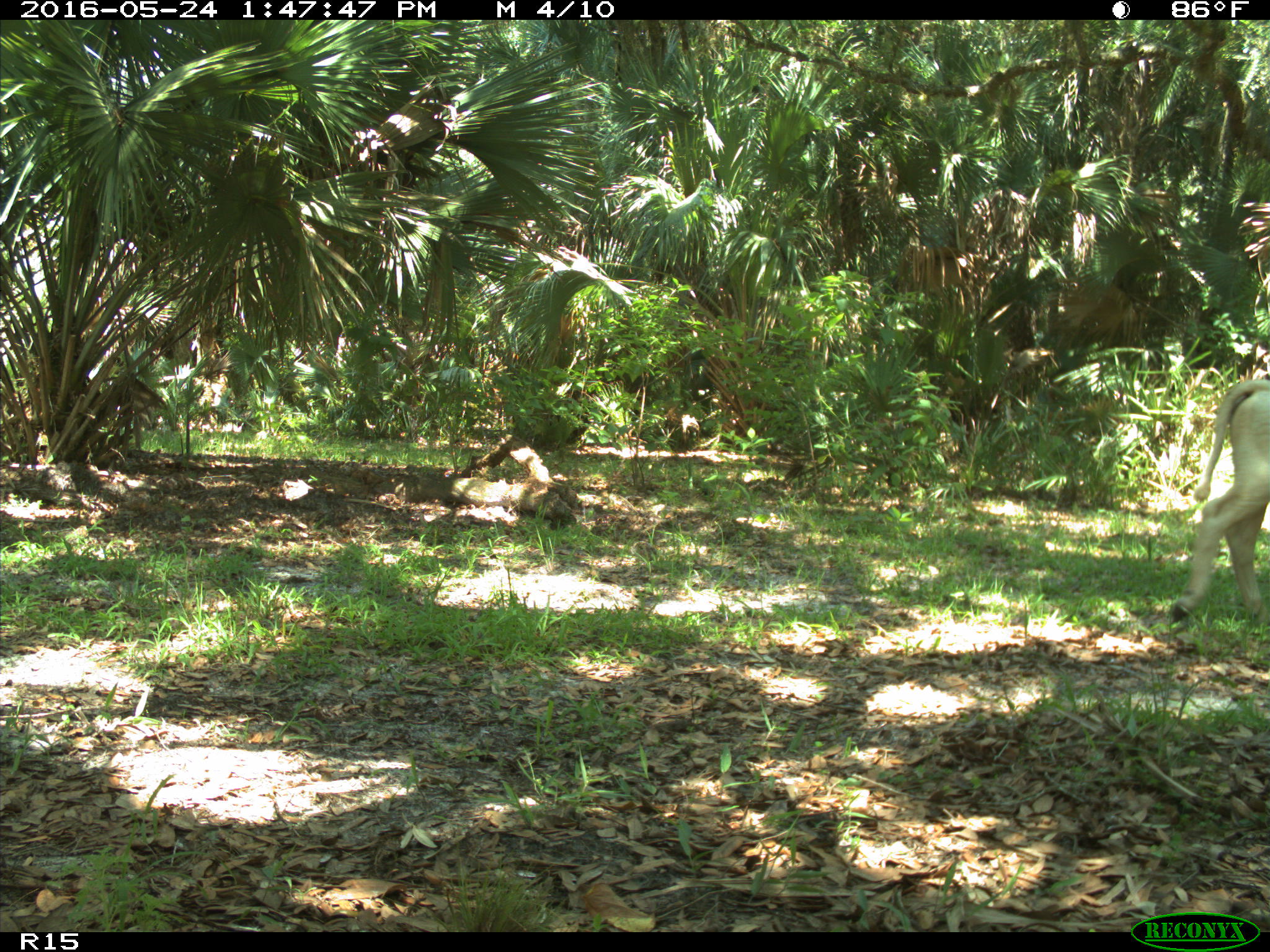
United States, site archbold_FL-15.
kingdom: Animalia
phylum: Chordata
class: Mammalia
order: Artiodactyla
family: Bovidae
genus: Bos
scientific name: Bos taurus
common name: domestic cow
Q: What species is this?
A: Bos taurus (domestic cow).